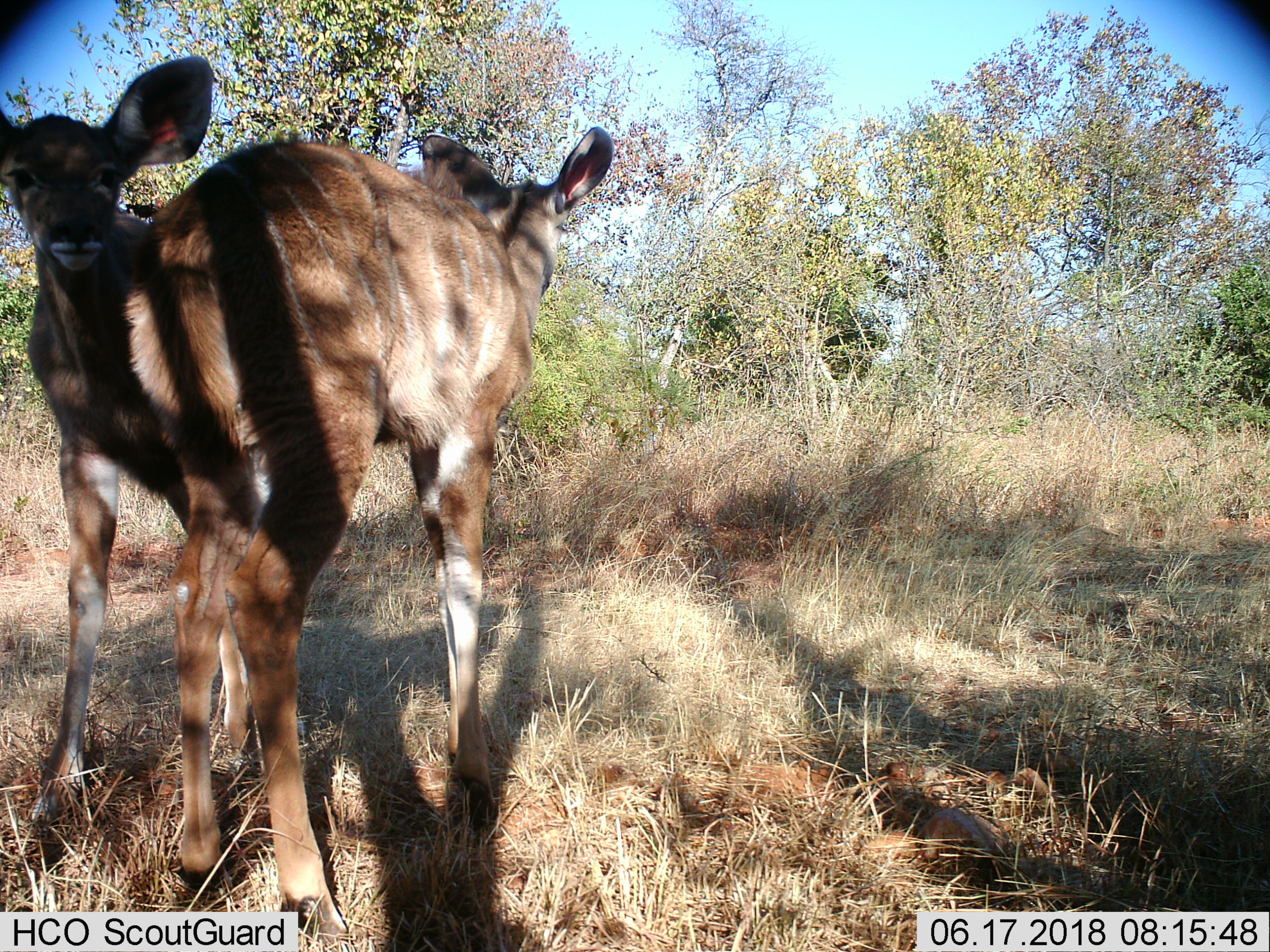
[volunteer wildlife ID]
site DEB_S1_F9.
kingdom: Animalia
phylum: Chordata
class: Mammalia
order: Artiodactyla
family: Bovidae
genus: Tragelaphus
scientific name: Tragelaphus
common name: kudu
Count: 2.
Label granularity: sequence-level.